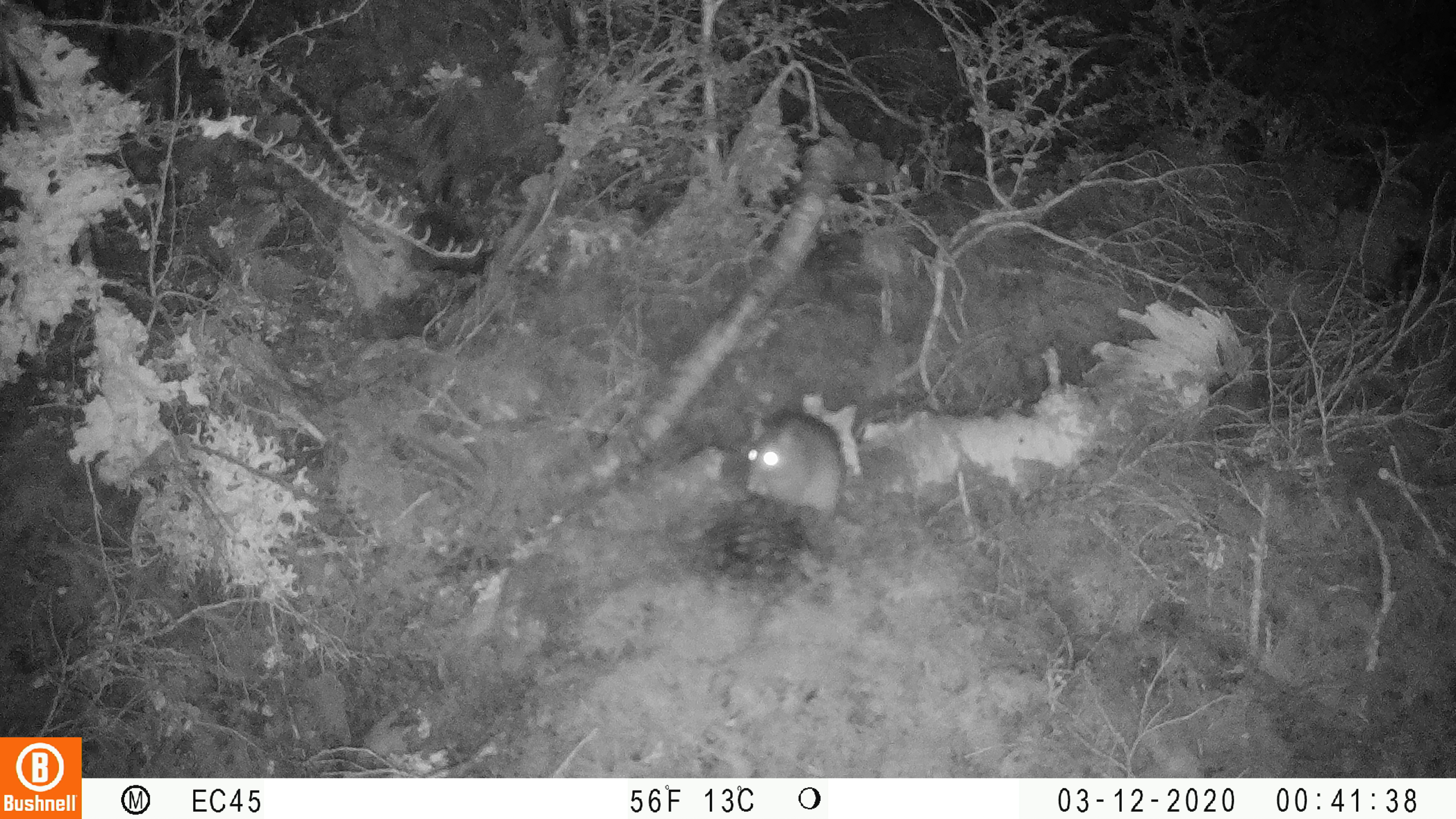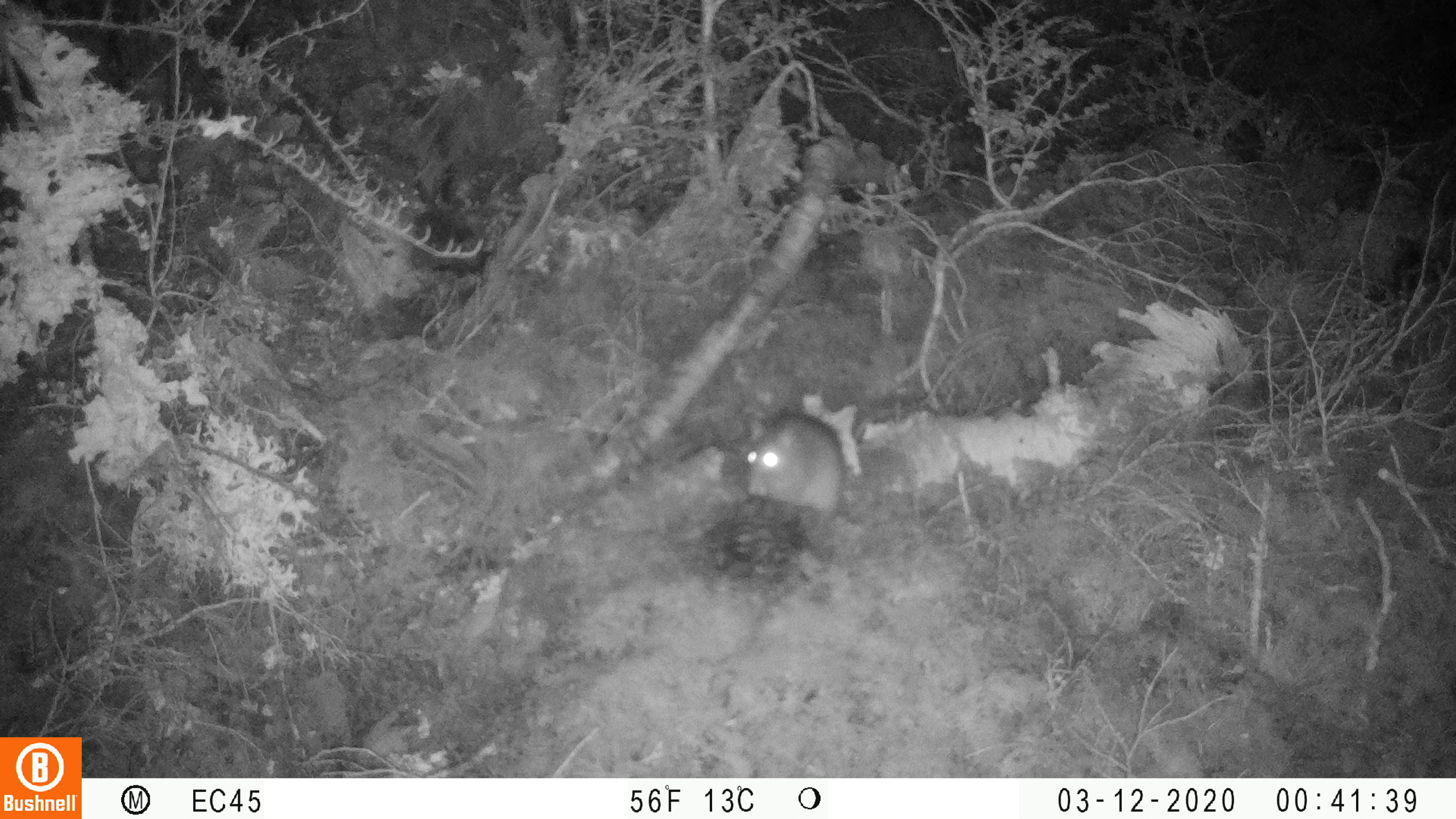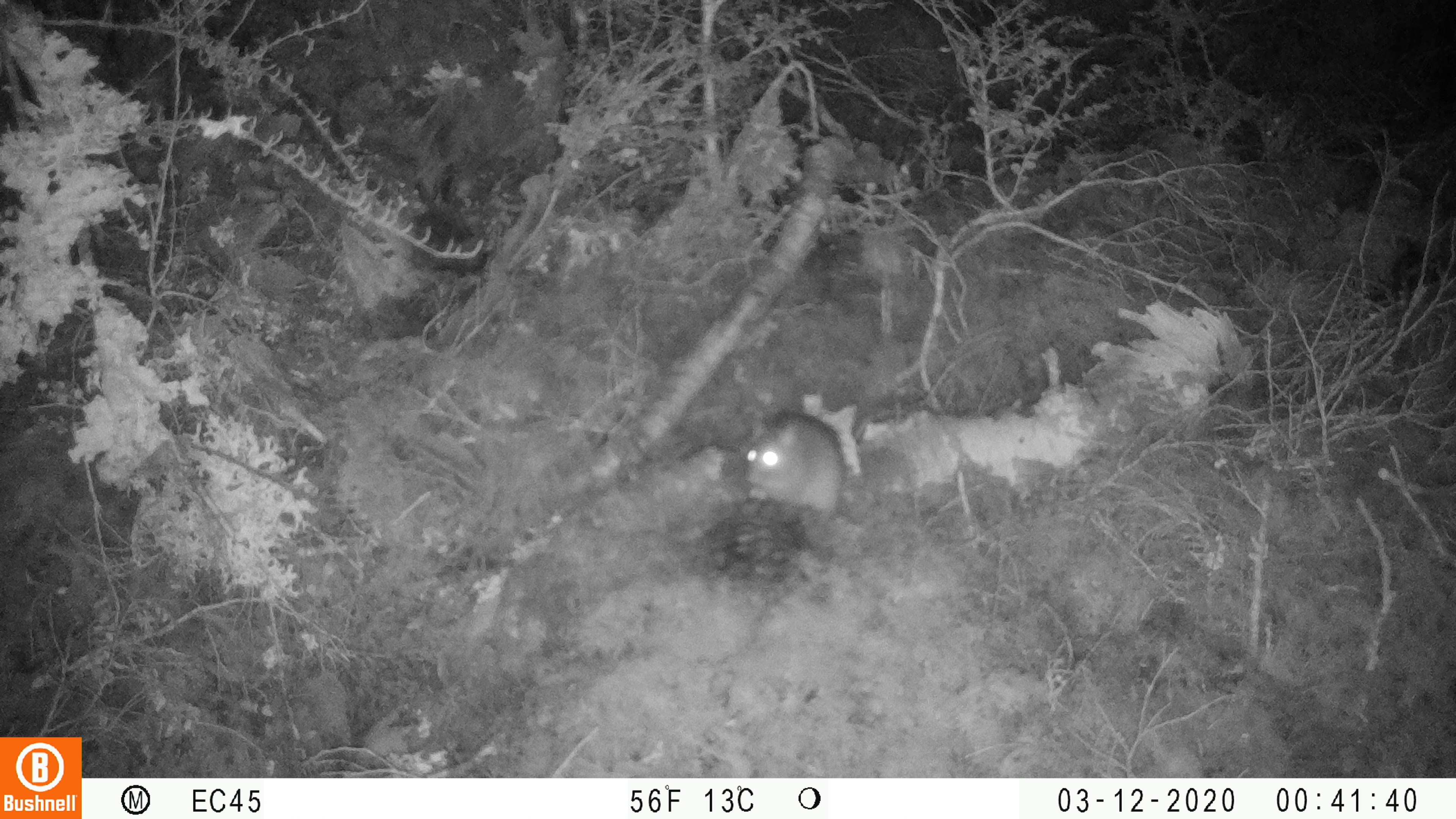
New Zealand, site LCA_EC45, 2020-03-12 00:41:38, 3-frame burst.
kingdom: Animalia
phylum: Chordata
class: Mammalia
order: Rodentia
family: Muridae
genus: Rattus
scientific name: Rattus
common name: rat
Rat (Rattus).